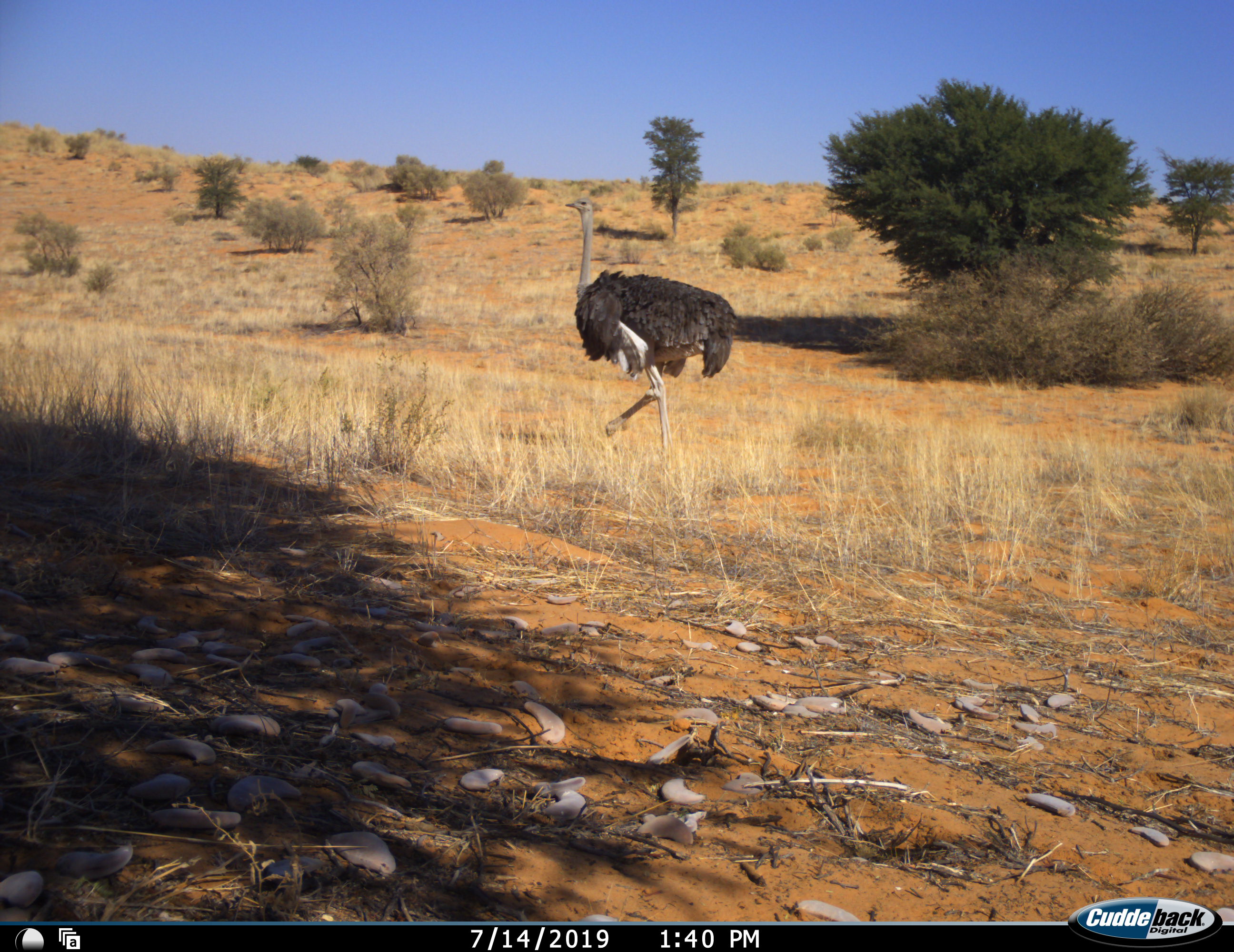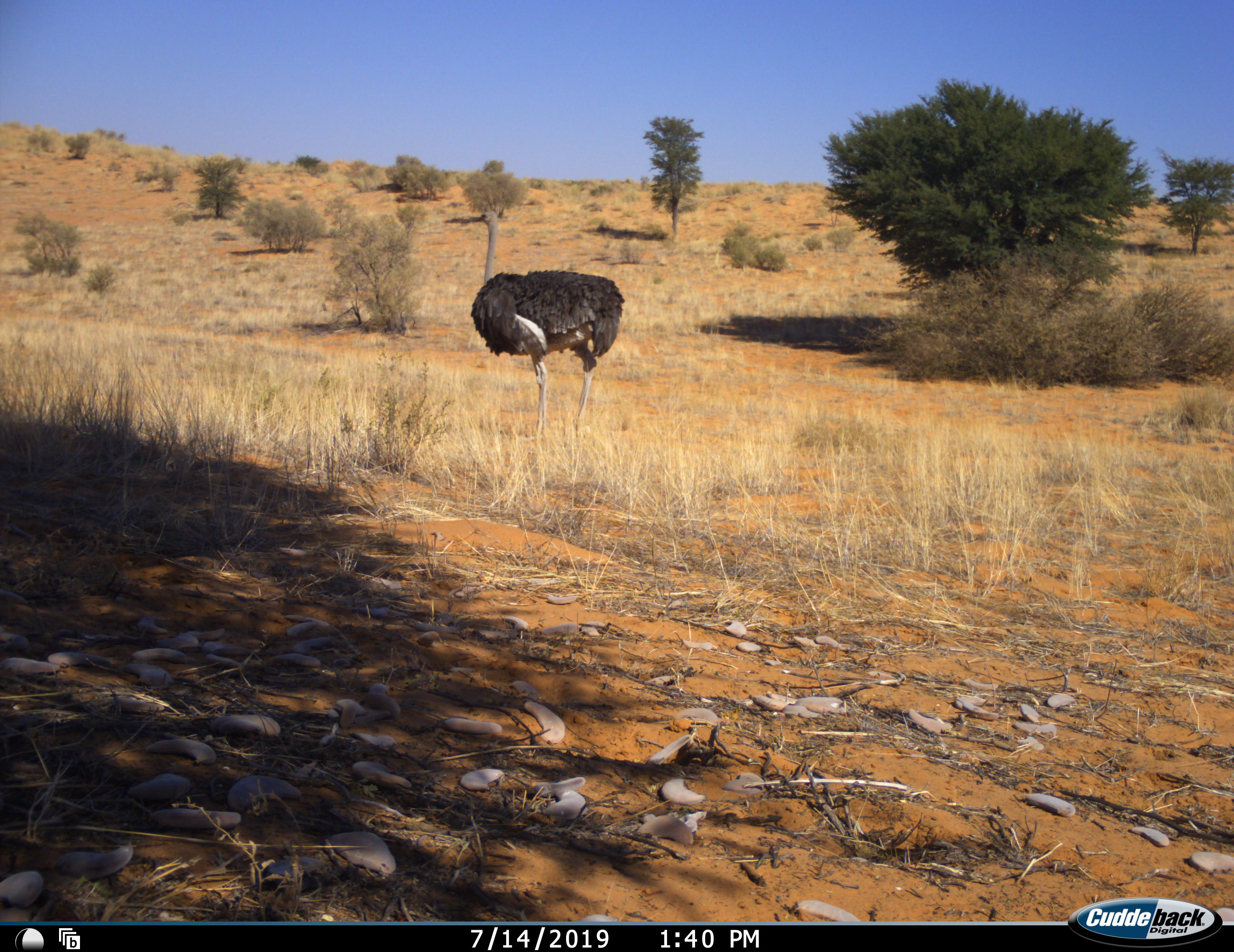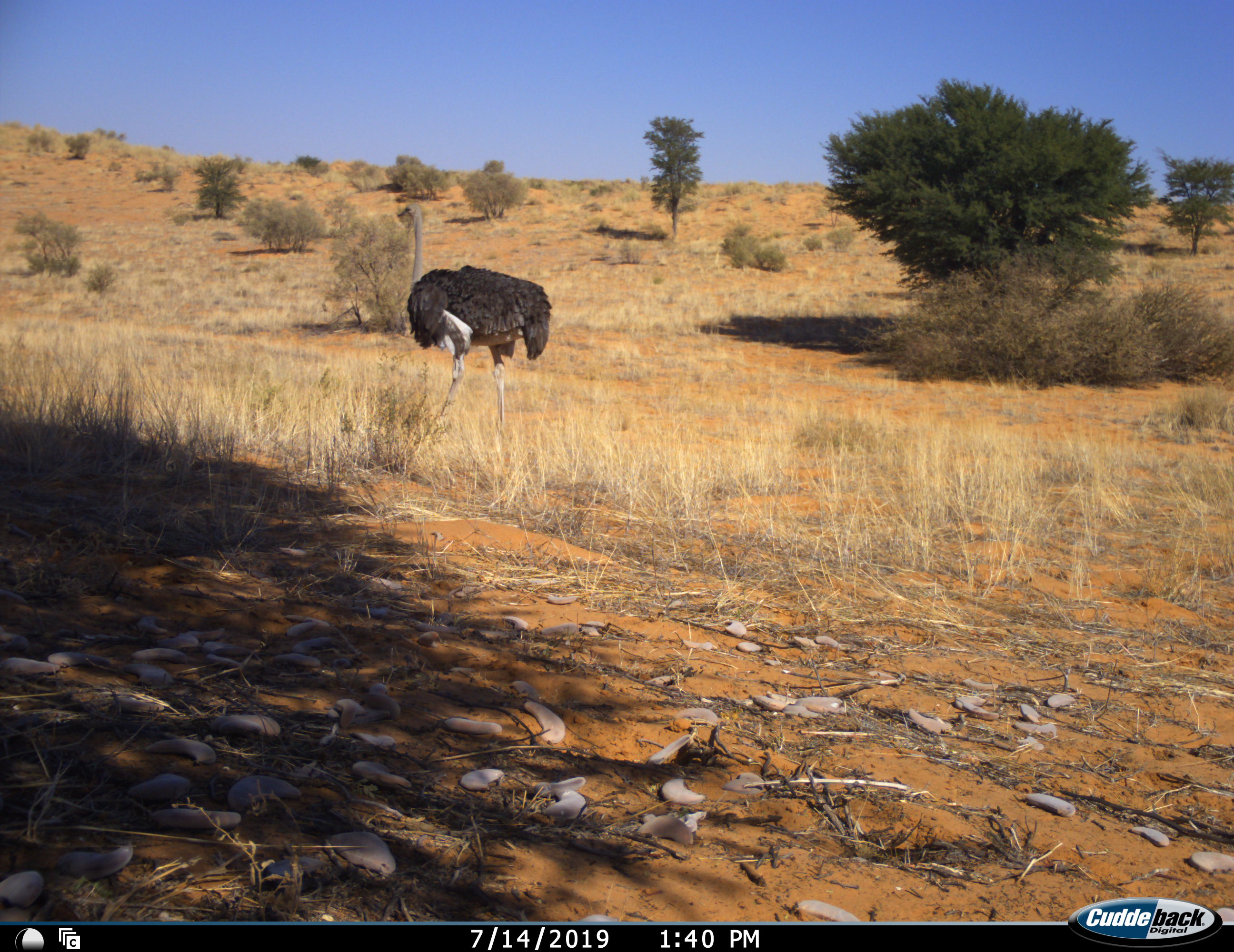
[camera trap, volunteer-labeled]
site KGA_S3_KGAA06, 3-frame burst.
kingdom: Animalia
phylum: Chordata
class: Aves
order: Struthioniformes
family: Struthionidae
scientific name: Struthionidae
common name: ostrich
Ostrich (Struthionidae), count 1. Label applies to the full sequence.